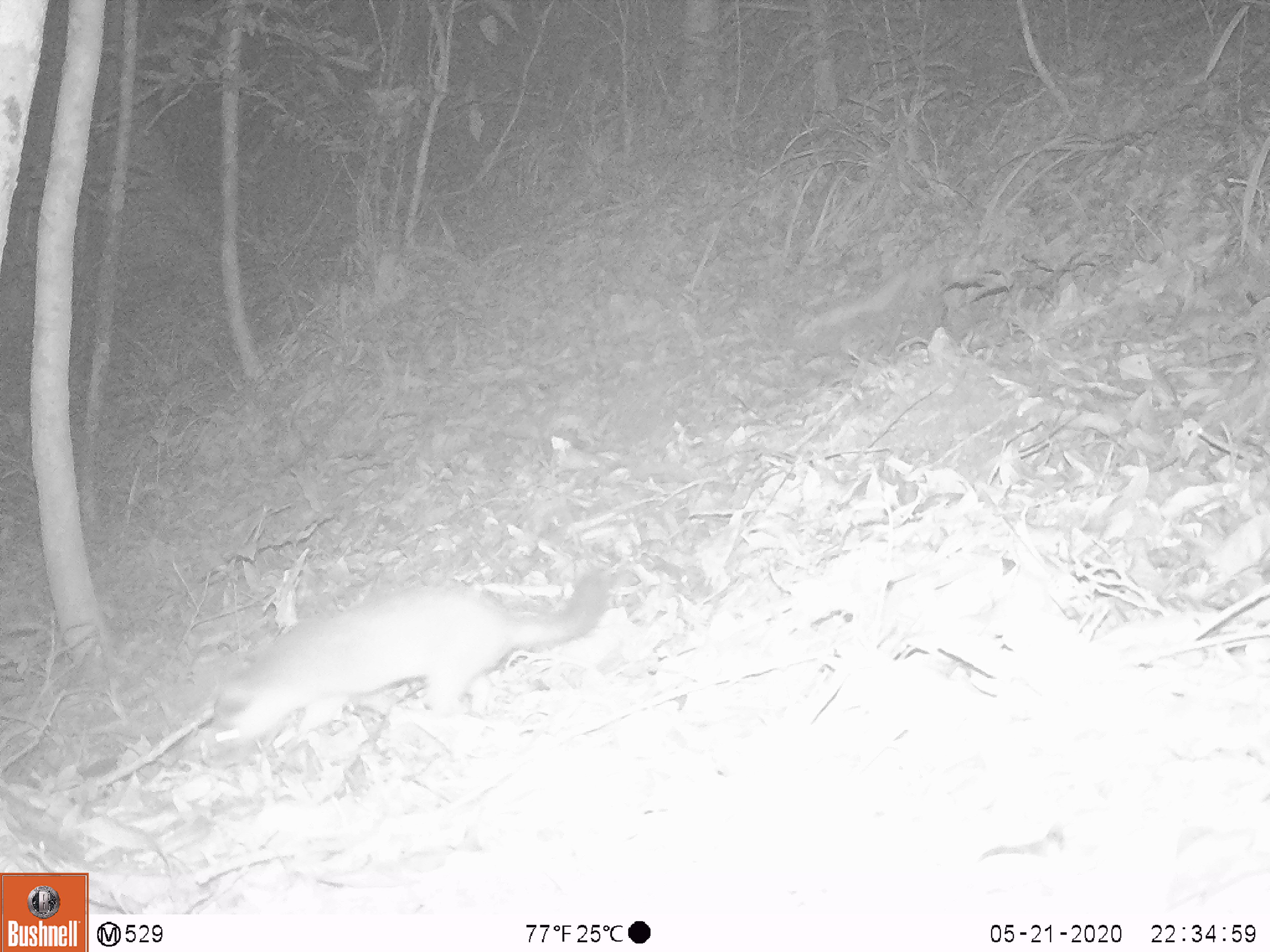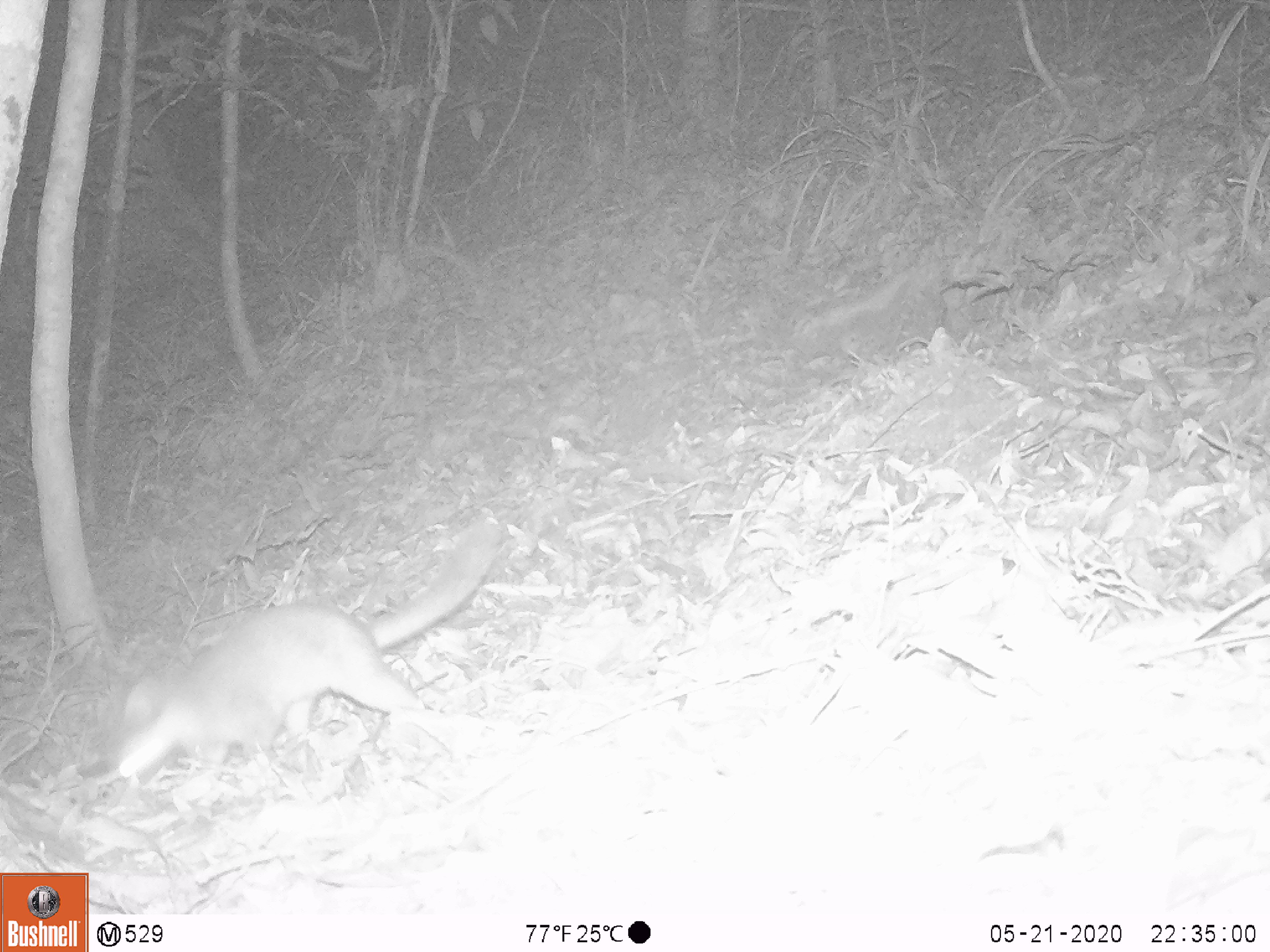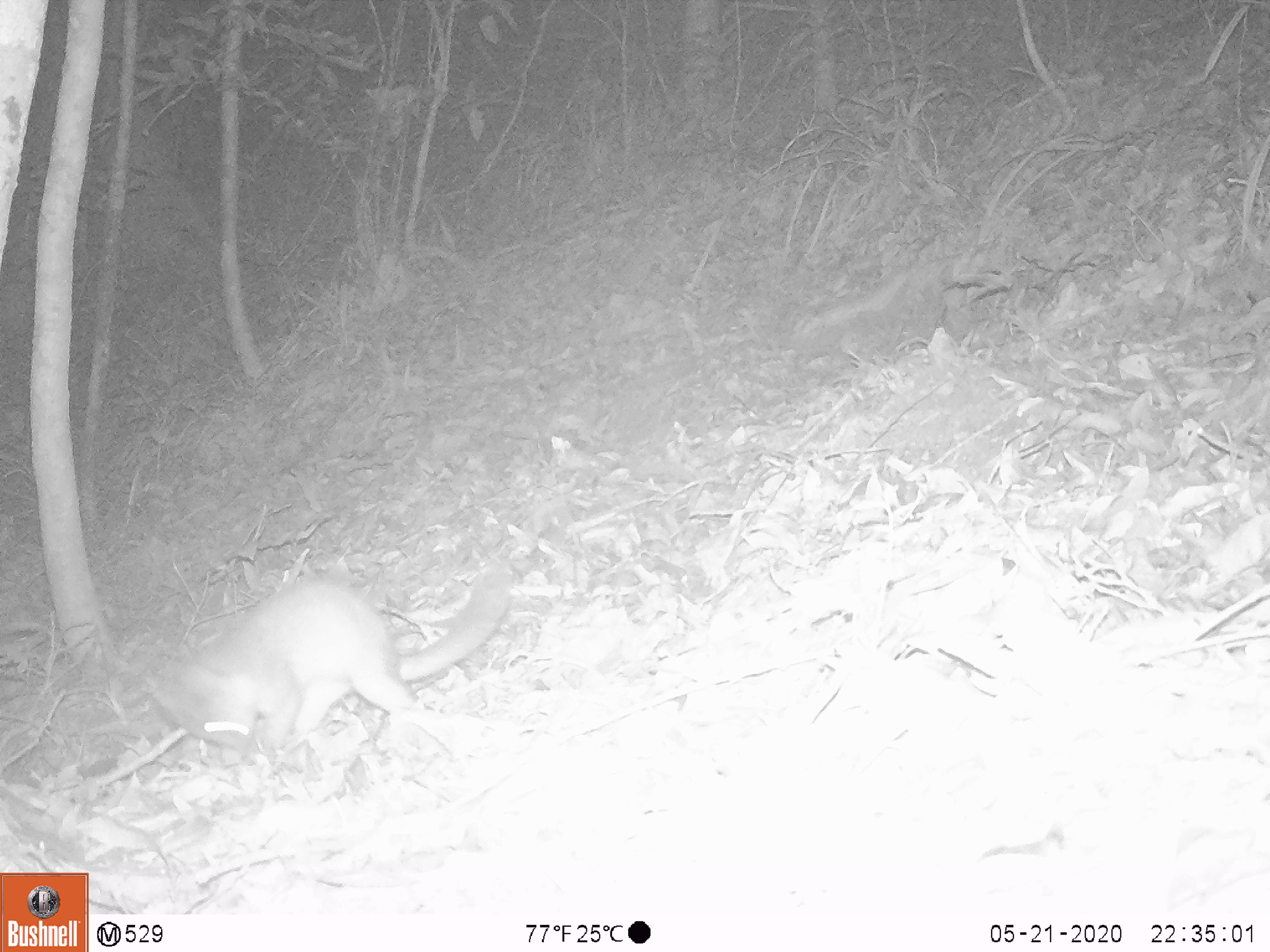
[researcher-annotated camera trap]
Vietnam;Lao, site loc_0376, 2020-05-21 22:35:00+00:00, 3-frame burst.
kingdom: Animalia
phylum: Chordata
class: Mammalia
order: Carnivora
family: Mustelidae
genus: Melogale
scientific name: Melogale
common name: ferret badger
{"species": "ferret badger (Melogale)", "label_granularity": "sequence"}